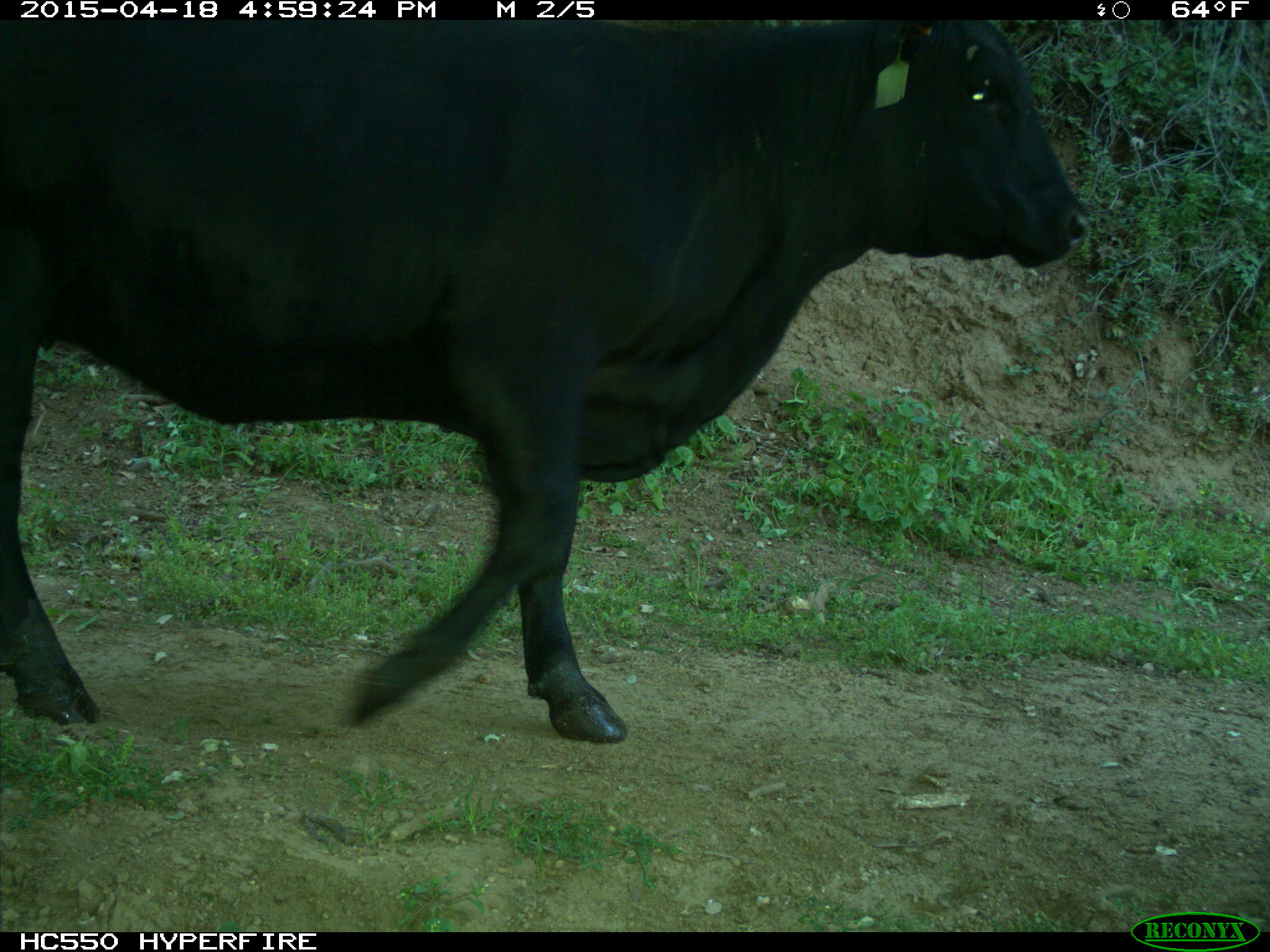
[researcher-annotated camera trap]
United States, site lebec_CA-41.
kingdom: Animalia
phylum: Chordata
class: Mammalia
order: Artiodactyla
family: Bovidae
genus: Bos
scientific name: Bos taurus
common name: domestic cow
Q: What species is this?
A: Bos taurus (domestic cow).